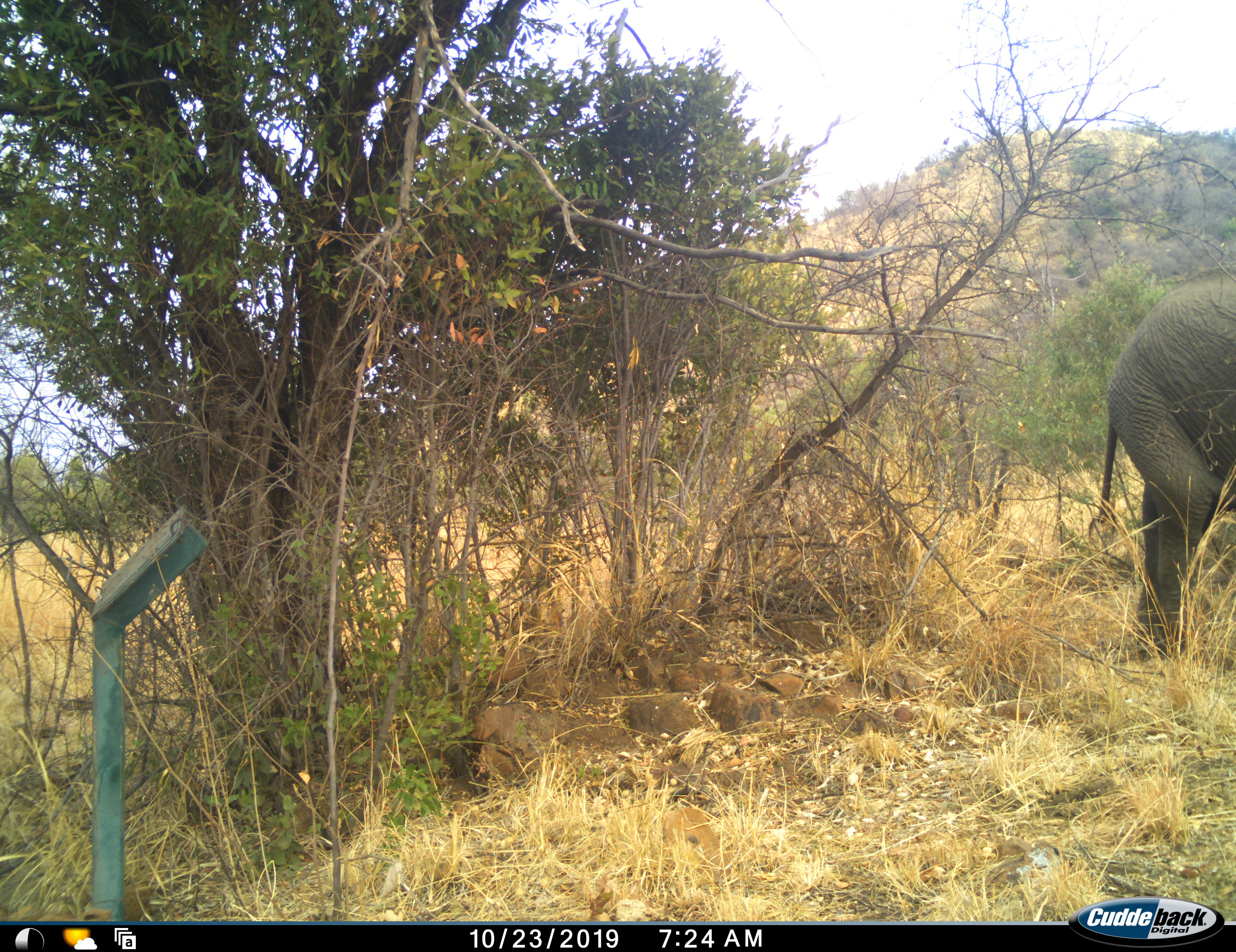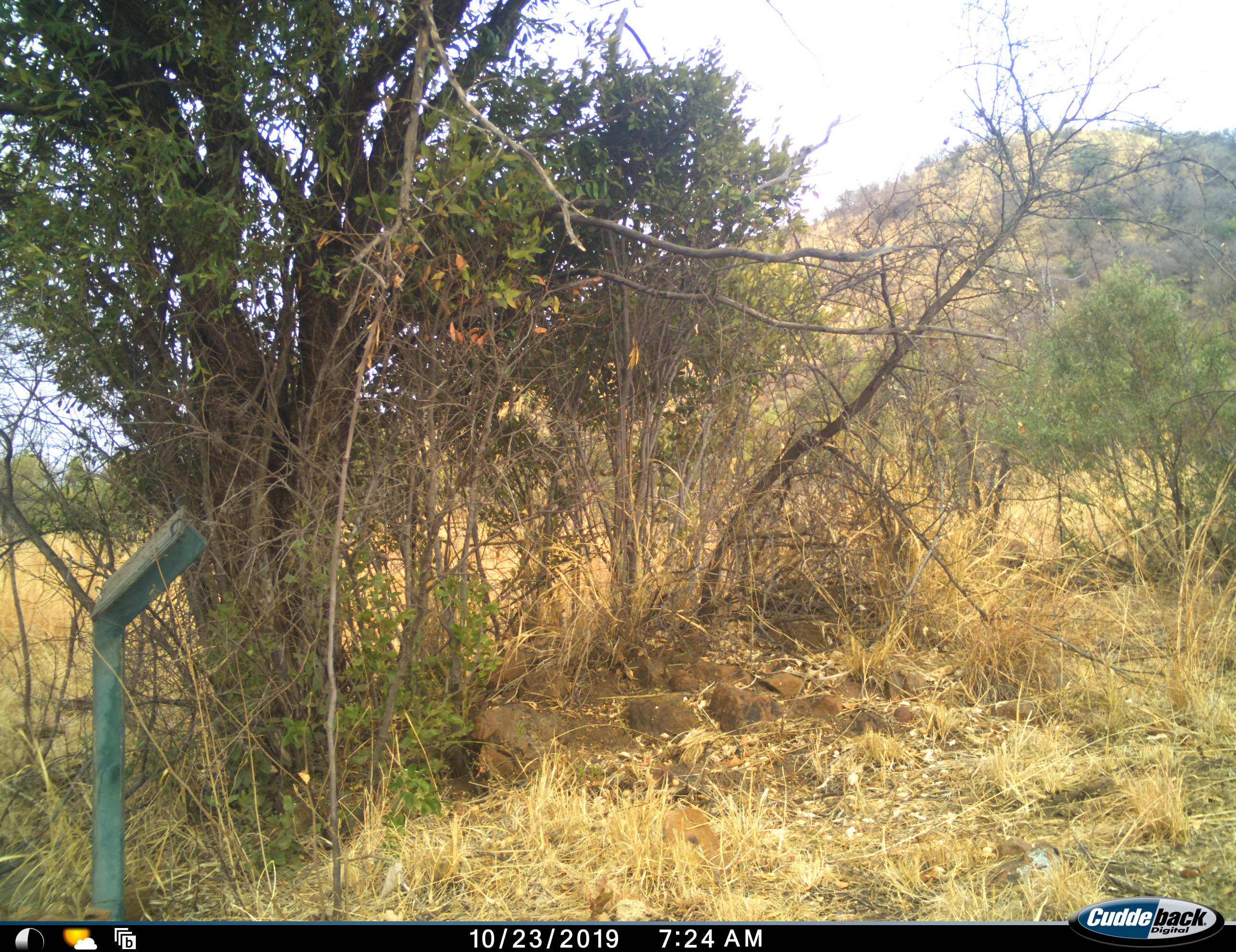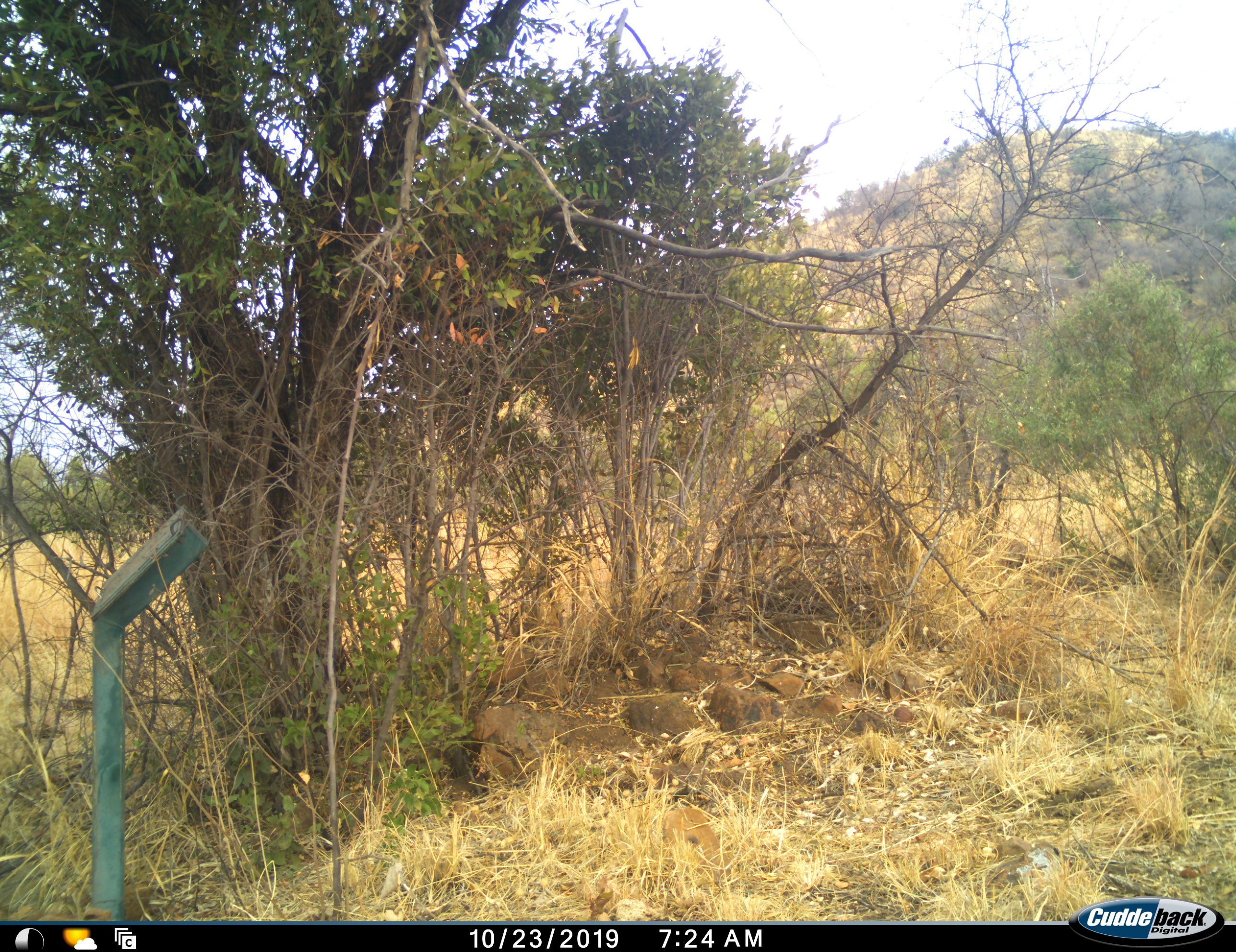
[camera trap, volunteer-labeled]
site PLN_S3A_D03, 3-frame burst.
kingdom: Animalia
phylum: Chordata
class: Mammalia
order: Proboscidea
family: Elephantidae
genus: Loxodonta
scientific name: Loxodonta africana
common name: african bush elephant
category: elephant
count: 1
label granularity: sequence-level